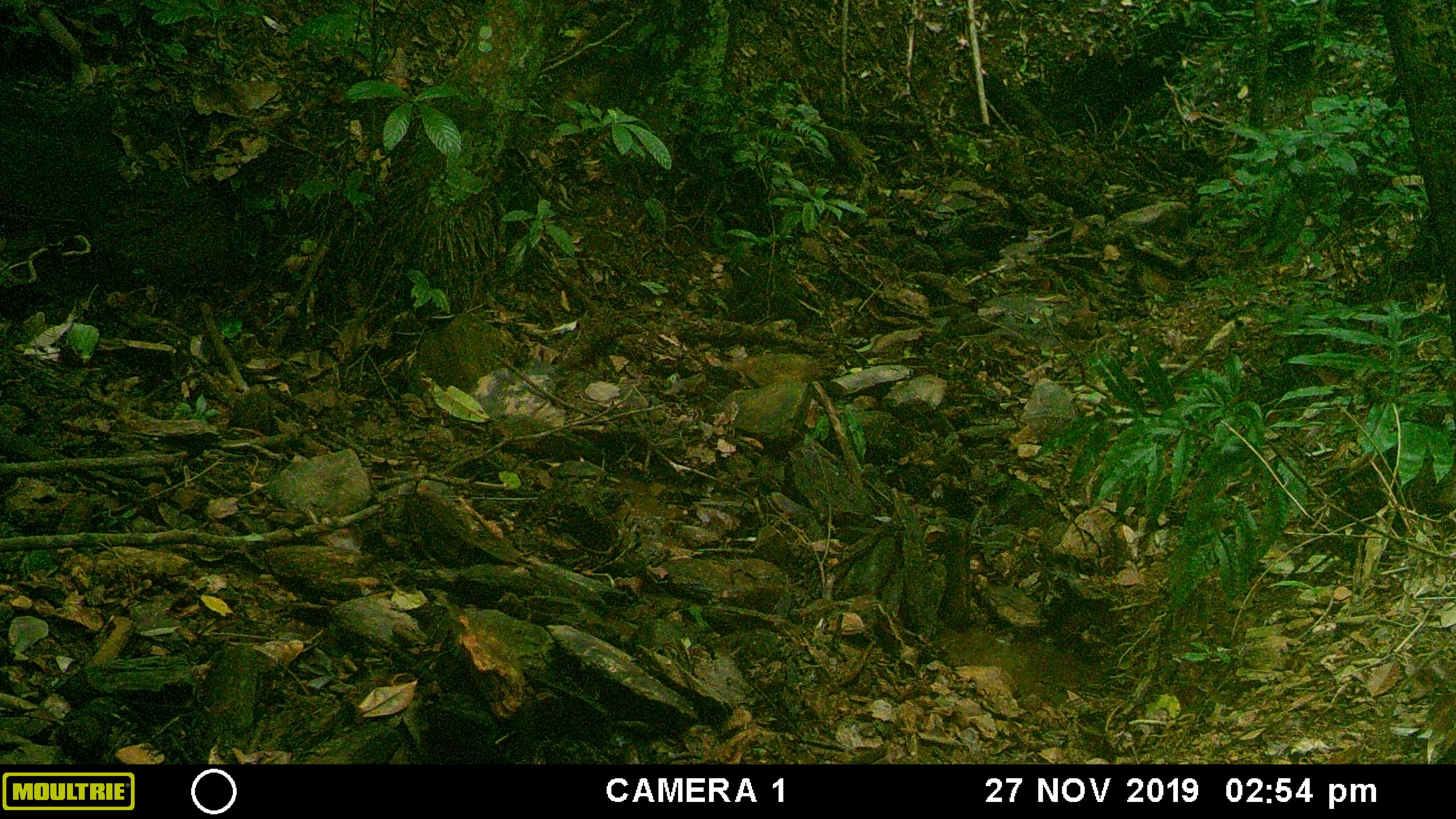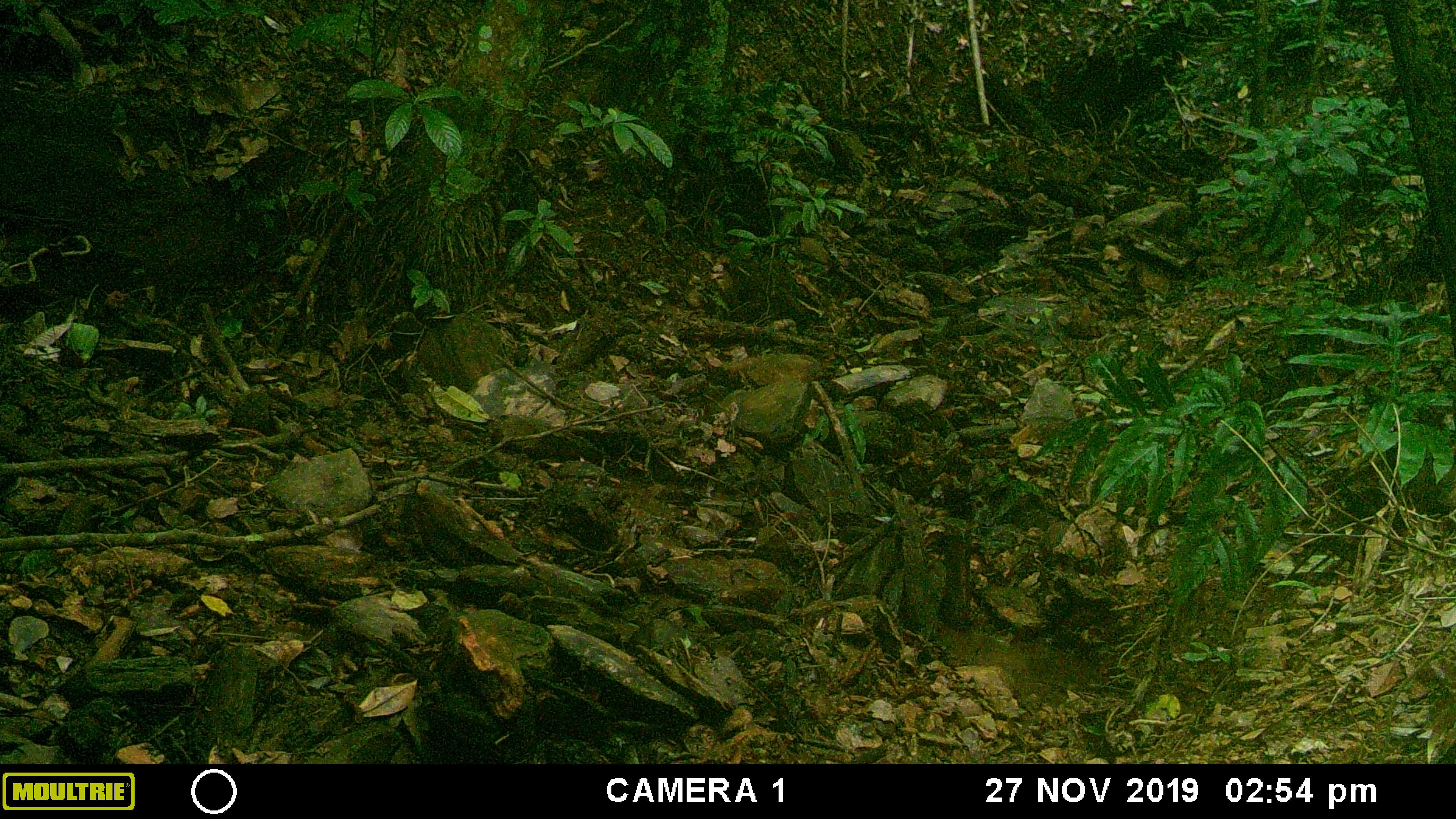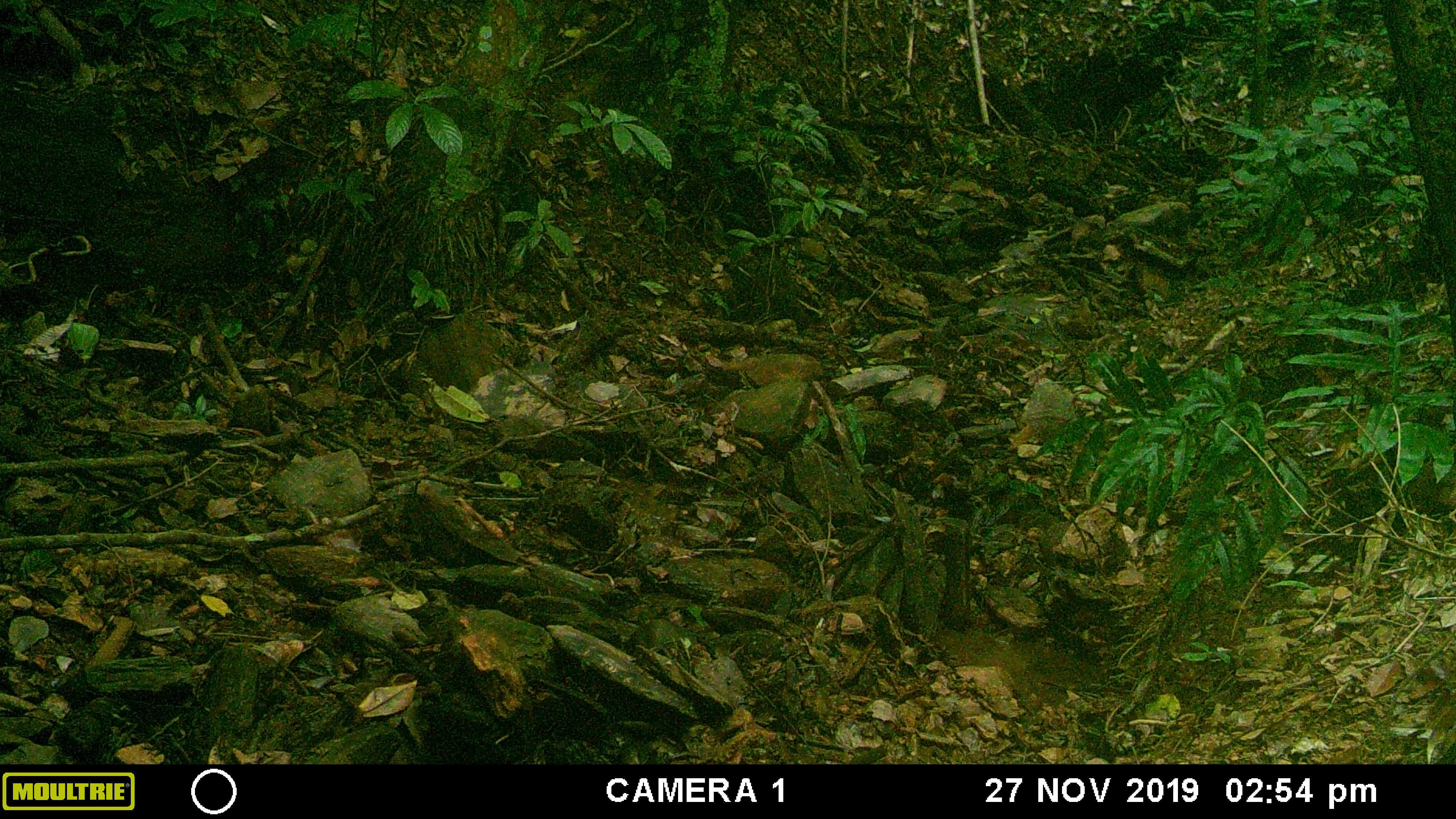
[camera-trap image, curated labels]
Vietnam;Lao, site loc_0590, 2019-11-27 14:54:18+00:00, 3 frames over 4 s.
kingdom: Animalia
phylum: Chordata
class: Mammalia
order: Artiodactyla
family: Suidae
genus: Sus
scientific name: Sus scrofa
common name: eurasian wild pig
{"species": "eurasian wild pig (Sus scrofa)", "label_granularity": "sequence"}